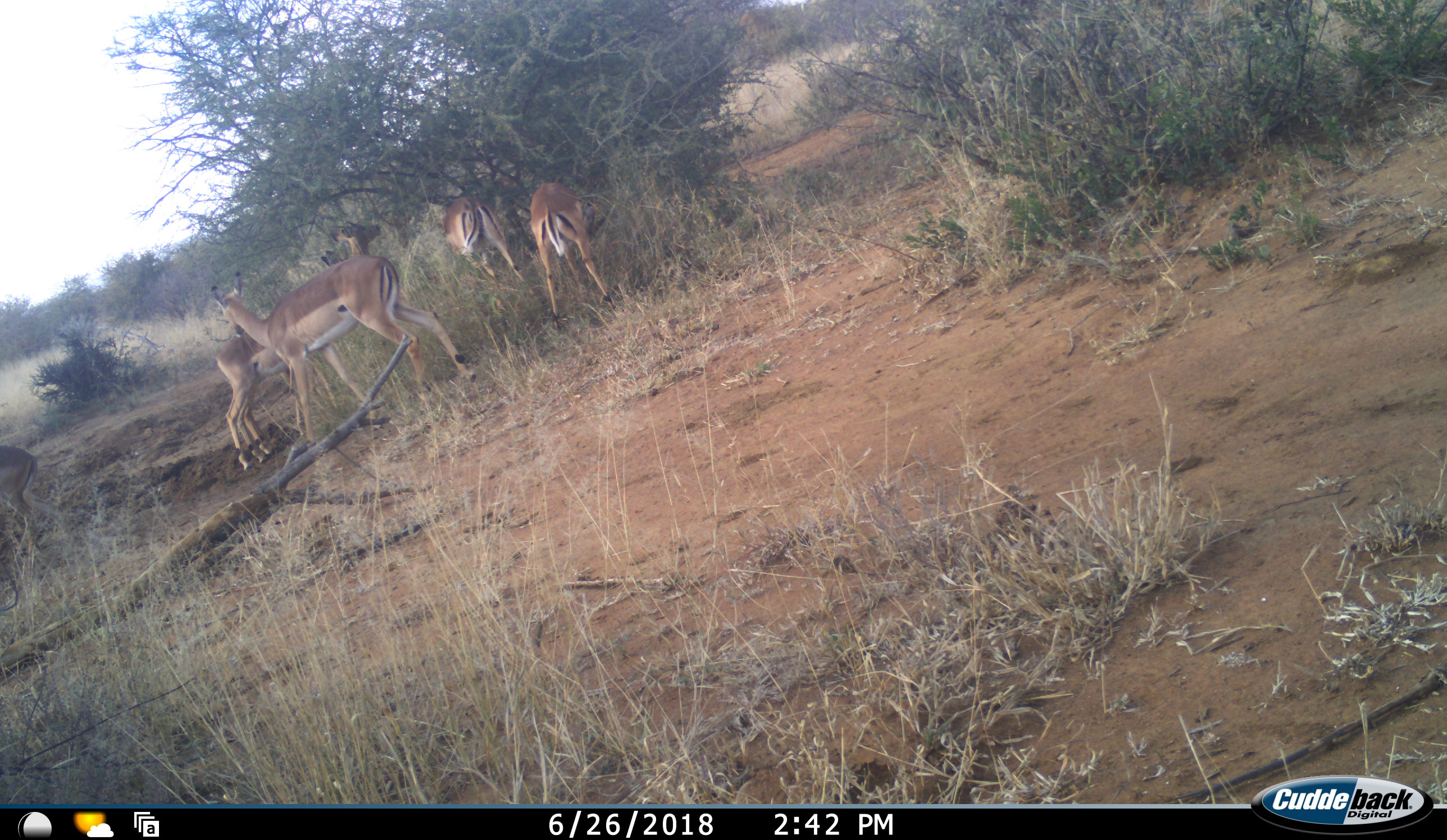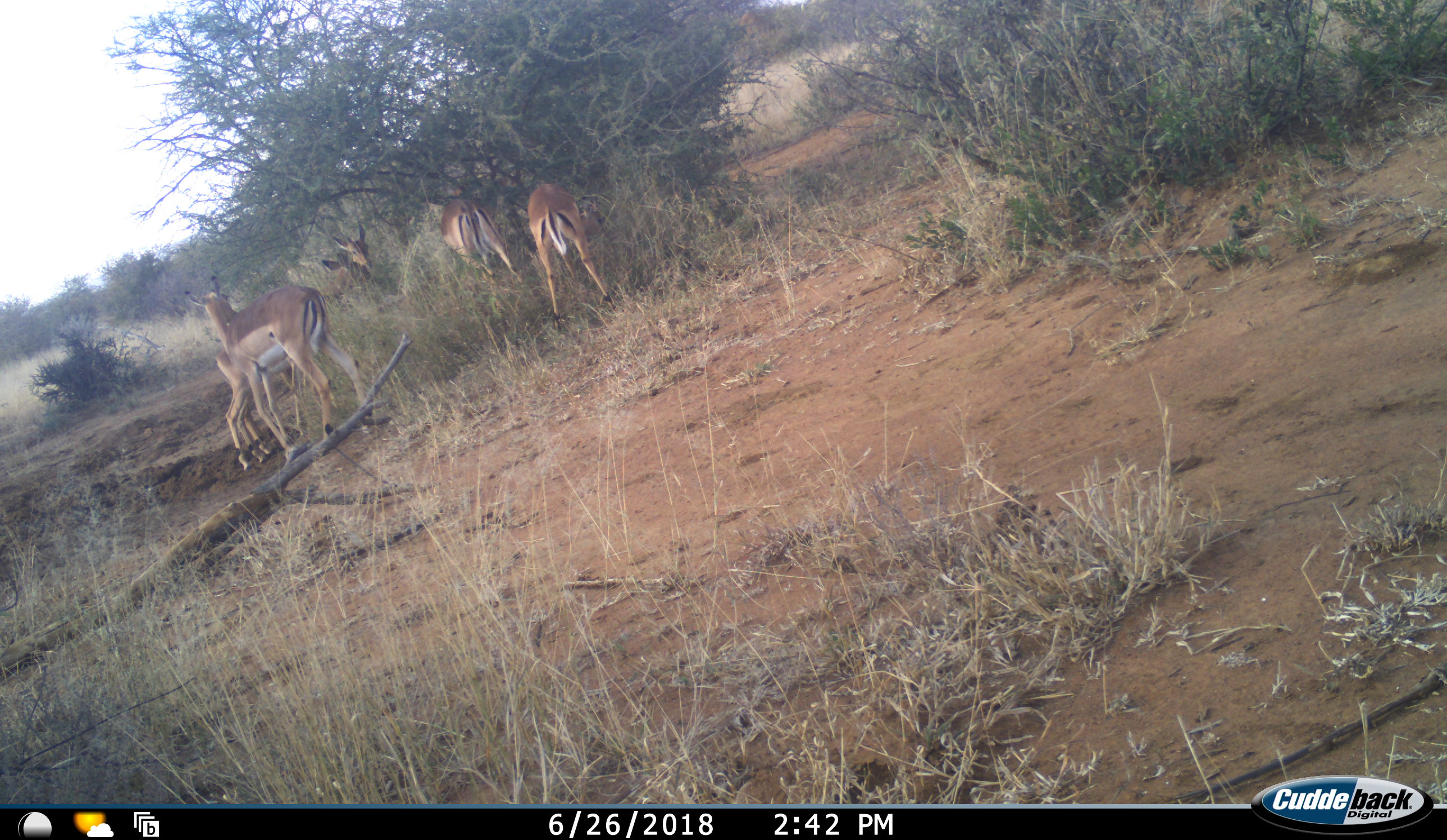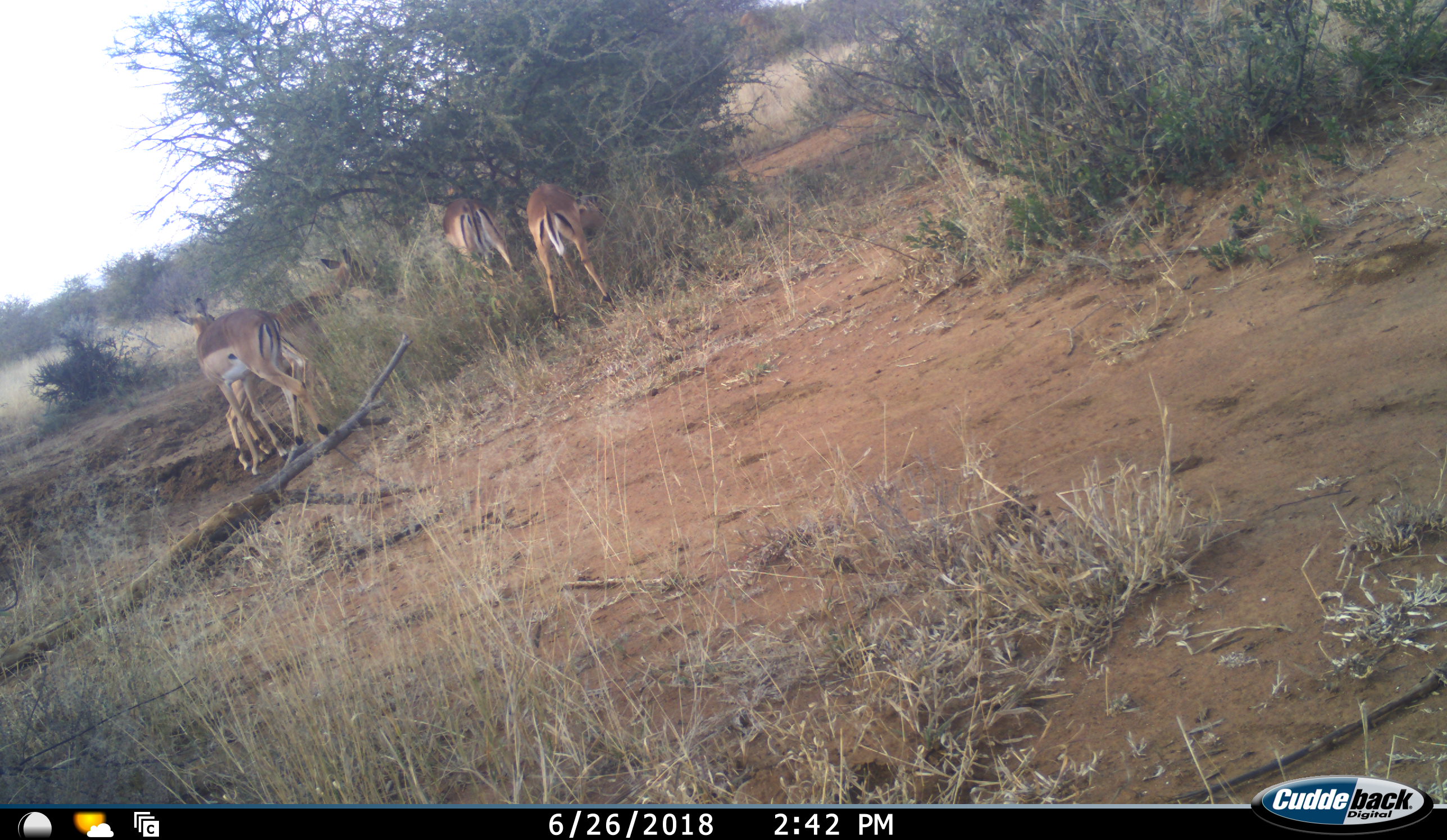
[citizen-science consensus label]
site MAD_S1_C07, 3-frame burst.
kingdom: Animalia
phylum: Chordata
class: Mammalia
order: Artiodactyla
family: Bovidae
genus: Aepyceros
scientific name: Aepyceros melampus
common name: impala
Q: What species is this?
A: Impala (Aepyceros melampus).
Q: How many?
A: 5.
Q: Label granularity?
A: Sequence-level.